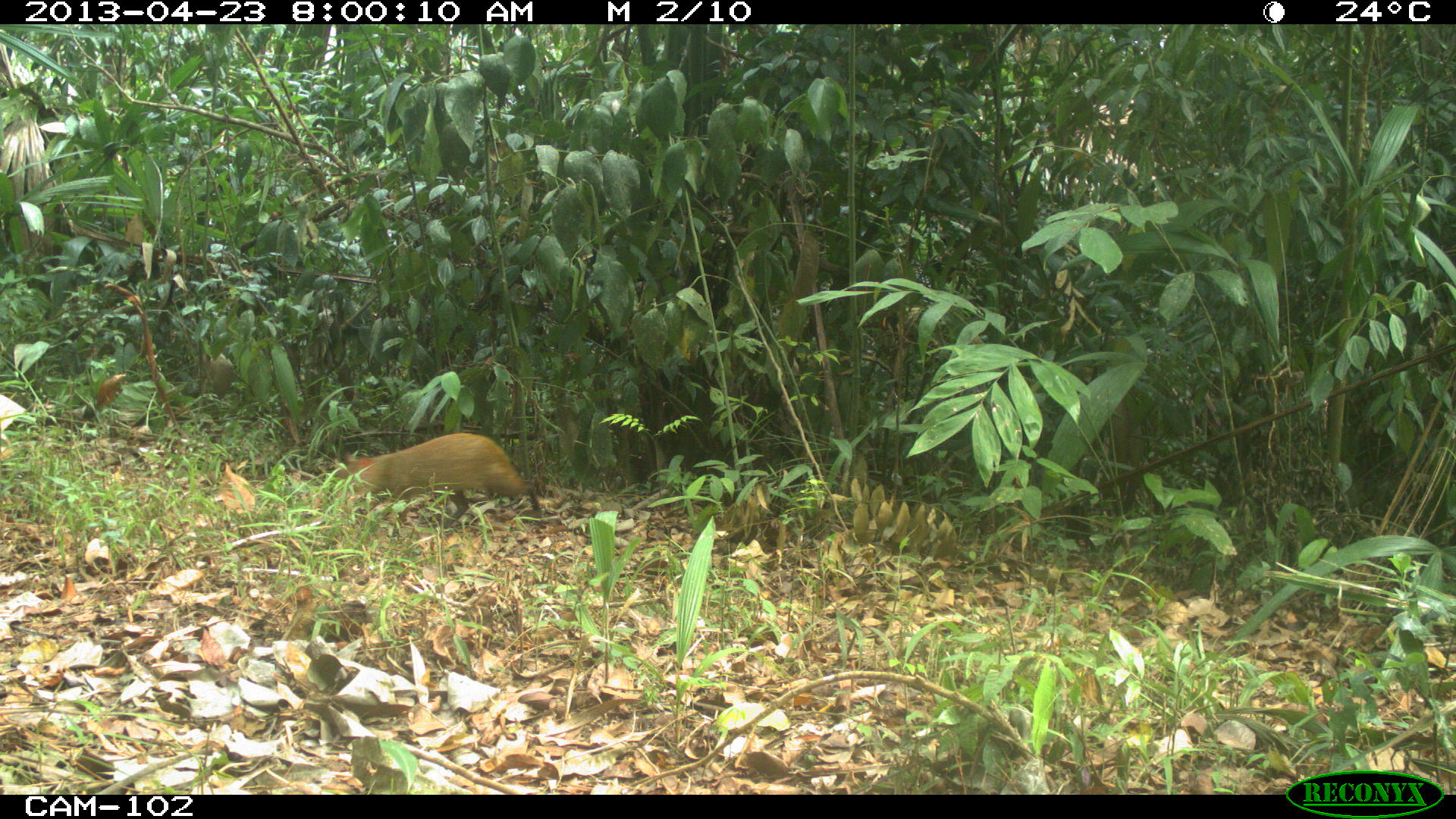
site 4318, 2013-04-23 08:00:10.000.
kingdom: Animalia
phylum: Chordata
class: Mammalia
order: Rodentia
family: Dasyproctidae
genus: Dasyprocta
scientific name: Dasyprocta punctata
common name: central american agouti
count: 1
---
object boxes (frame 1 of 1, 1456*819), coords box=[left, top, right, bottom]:
dasyprocta punctata: box=[335, 432, 541, 530]